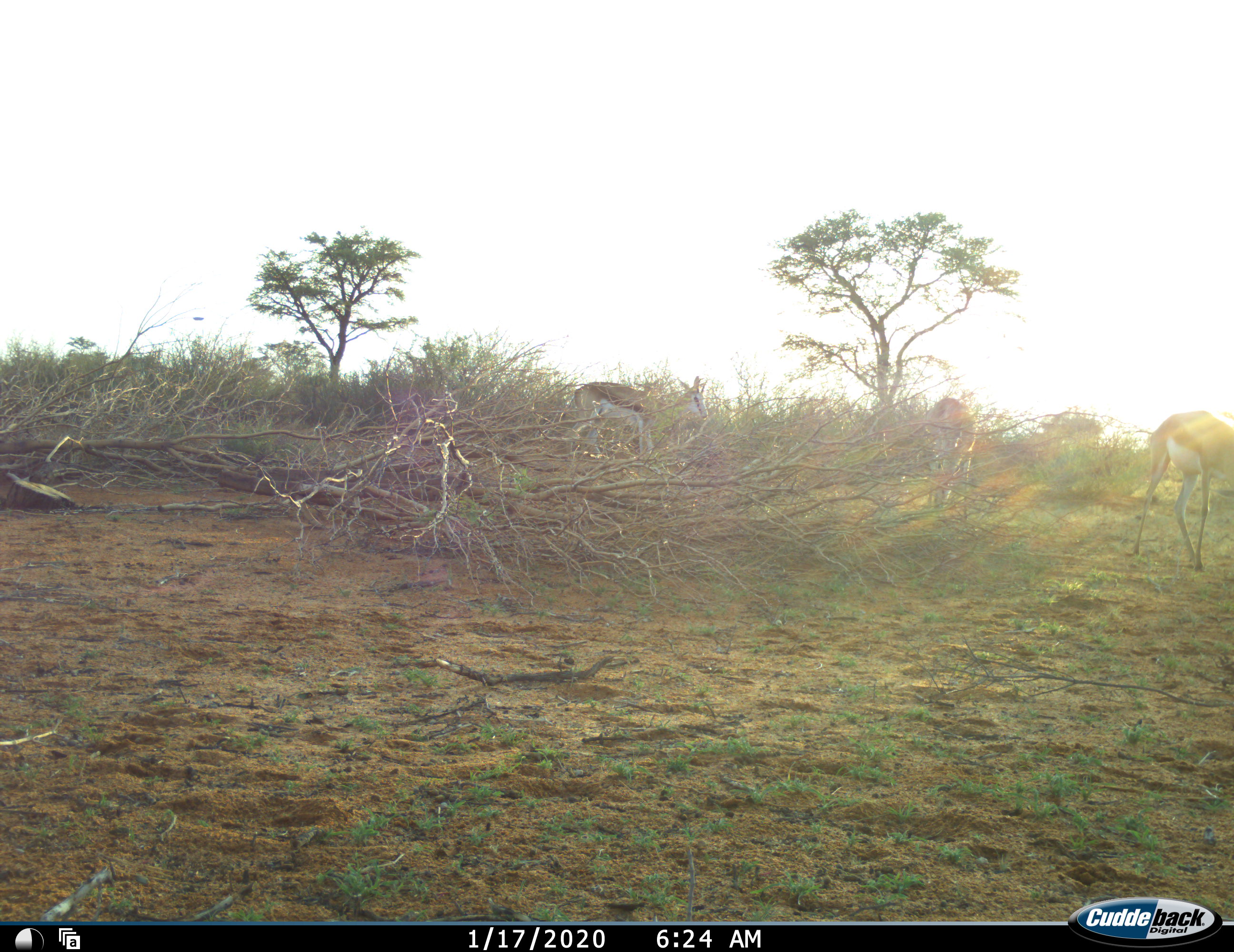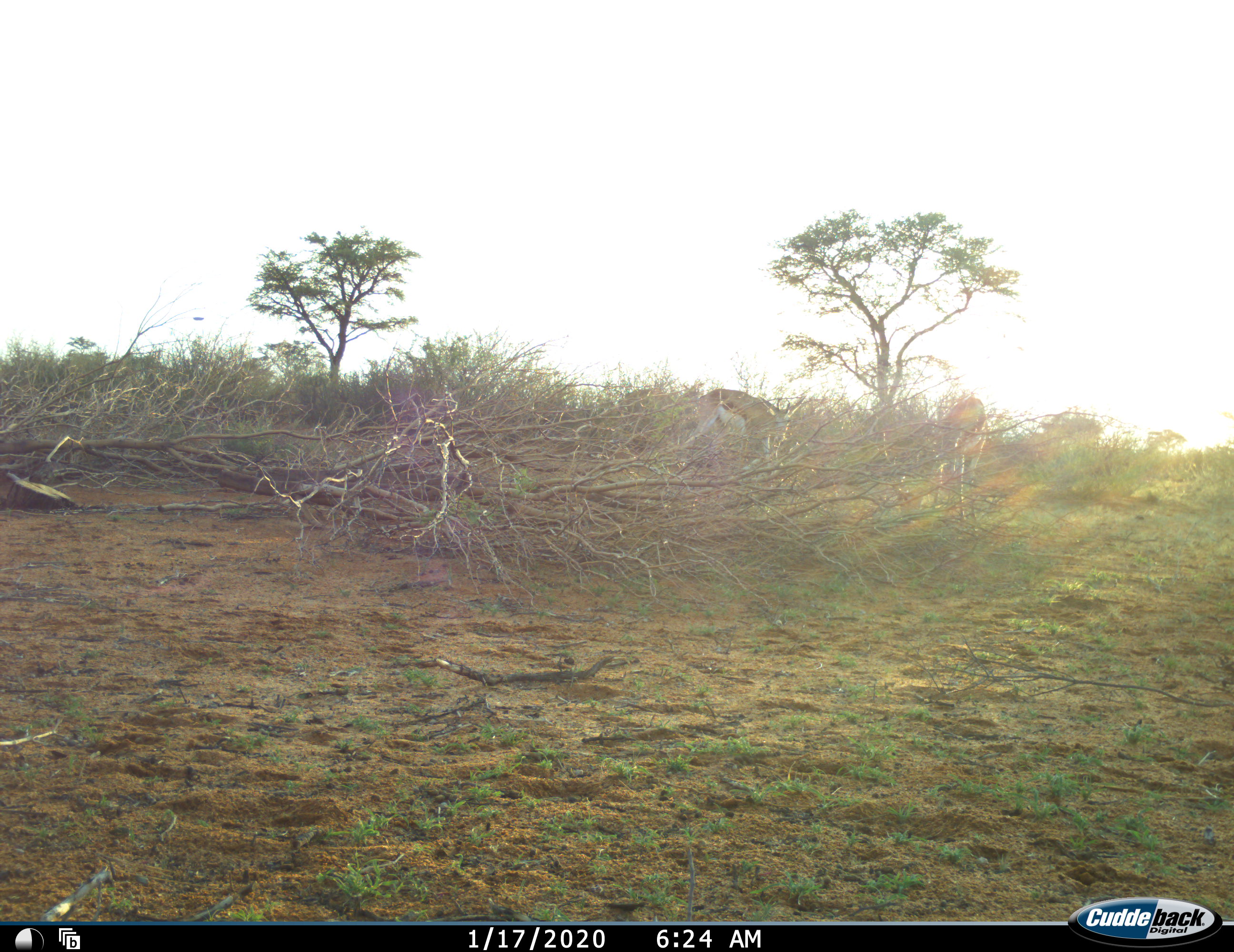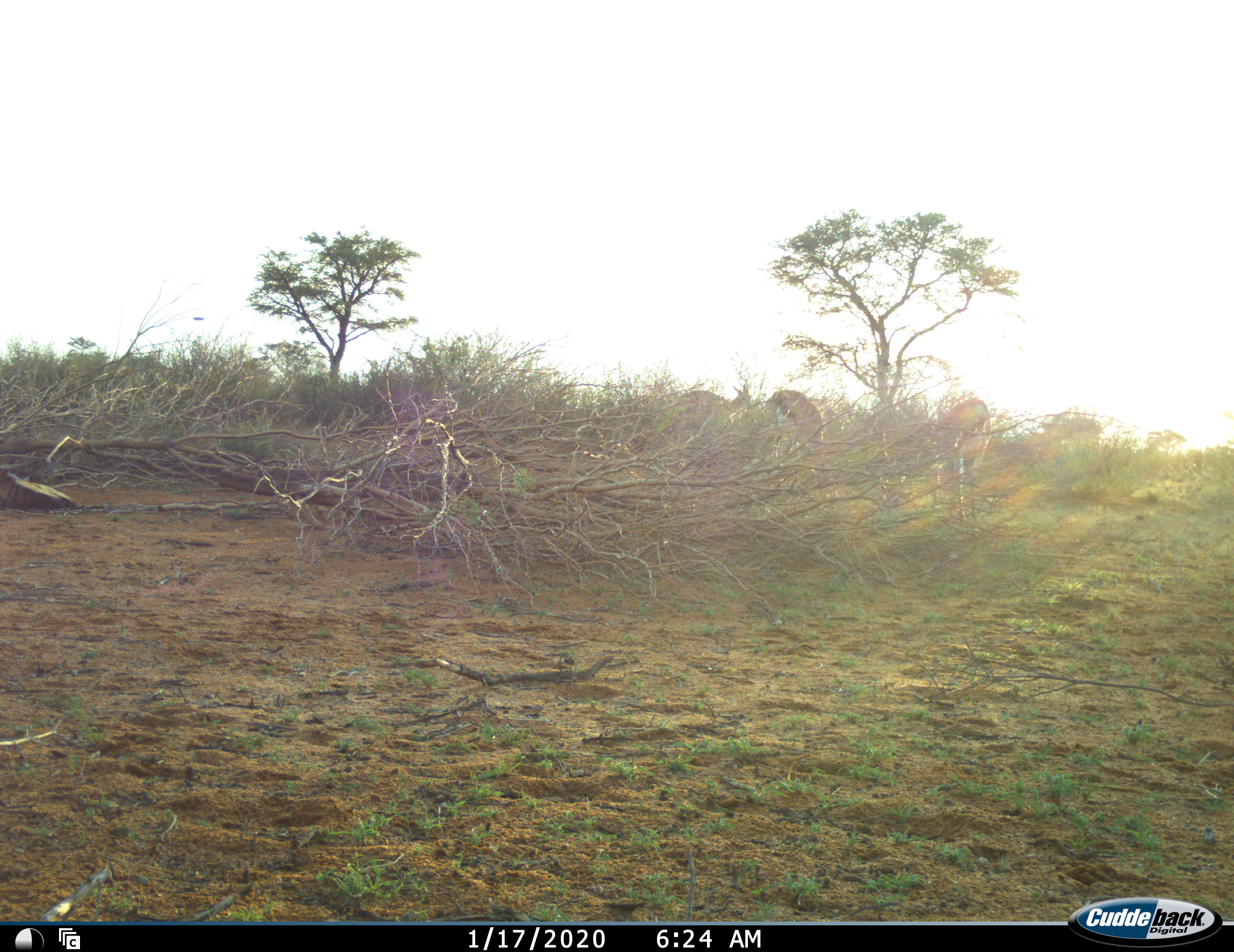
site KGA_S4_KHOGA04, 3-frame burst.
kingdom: Animalia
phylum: Chordata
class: Mammalia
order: Artiodactyla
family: Bovidae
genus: Antidorcas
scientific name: Antidorcas marsupialis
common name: springbok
Springbok (Antidorcas marsupialis), count 4. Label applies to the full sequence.